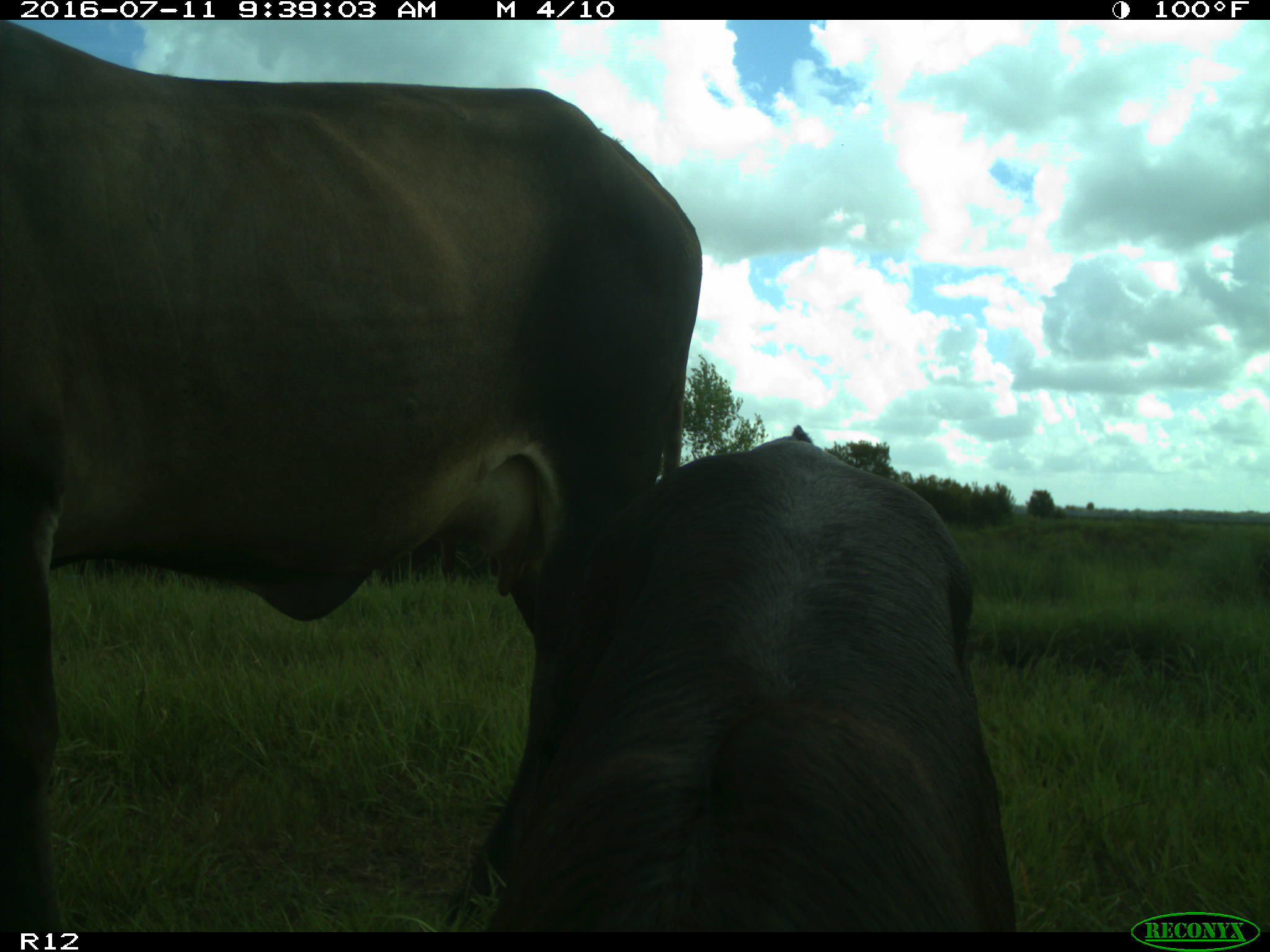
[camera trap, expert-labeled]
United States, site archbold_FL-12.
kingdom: Animalia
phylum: Chordata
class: Mammalia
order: Artiodactyla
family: Bovidae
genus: Bos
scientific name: Bos taurus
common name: domestic cow